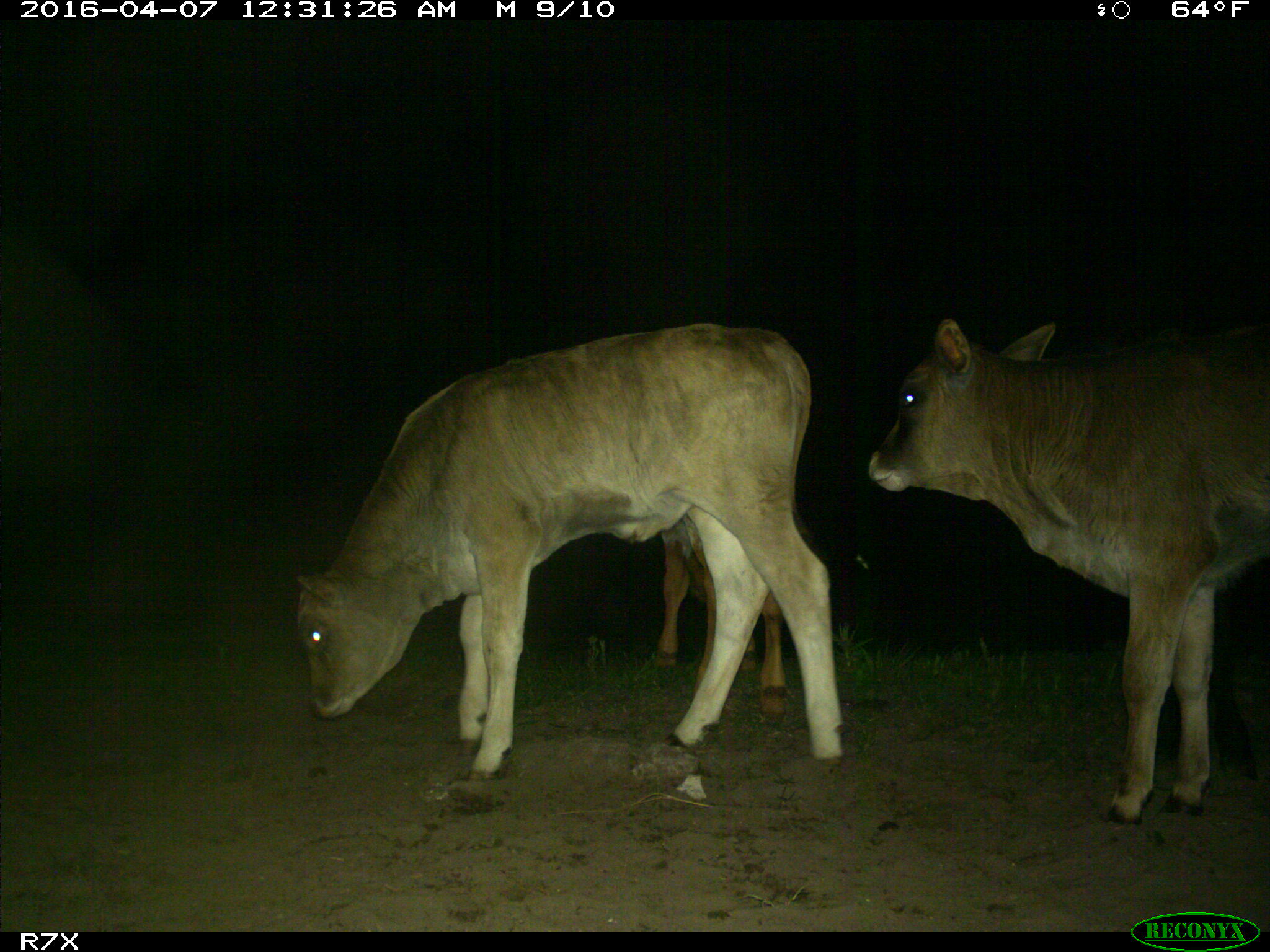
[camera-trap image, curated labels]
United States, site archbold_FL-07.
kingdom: Animalia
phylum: Chordata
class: Mammalia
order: Artiodactyla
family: Bovidae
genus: Bos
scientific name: Bos taurus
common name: domestic cow